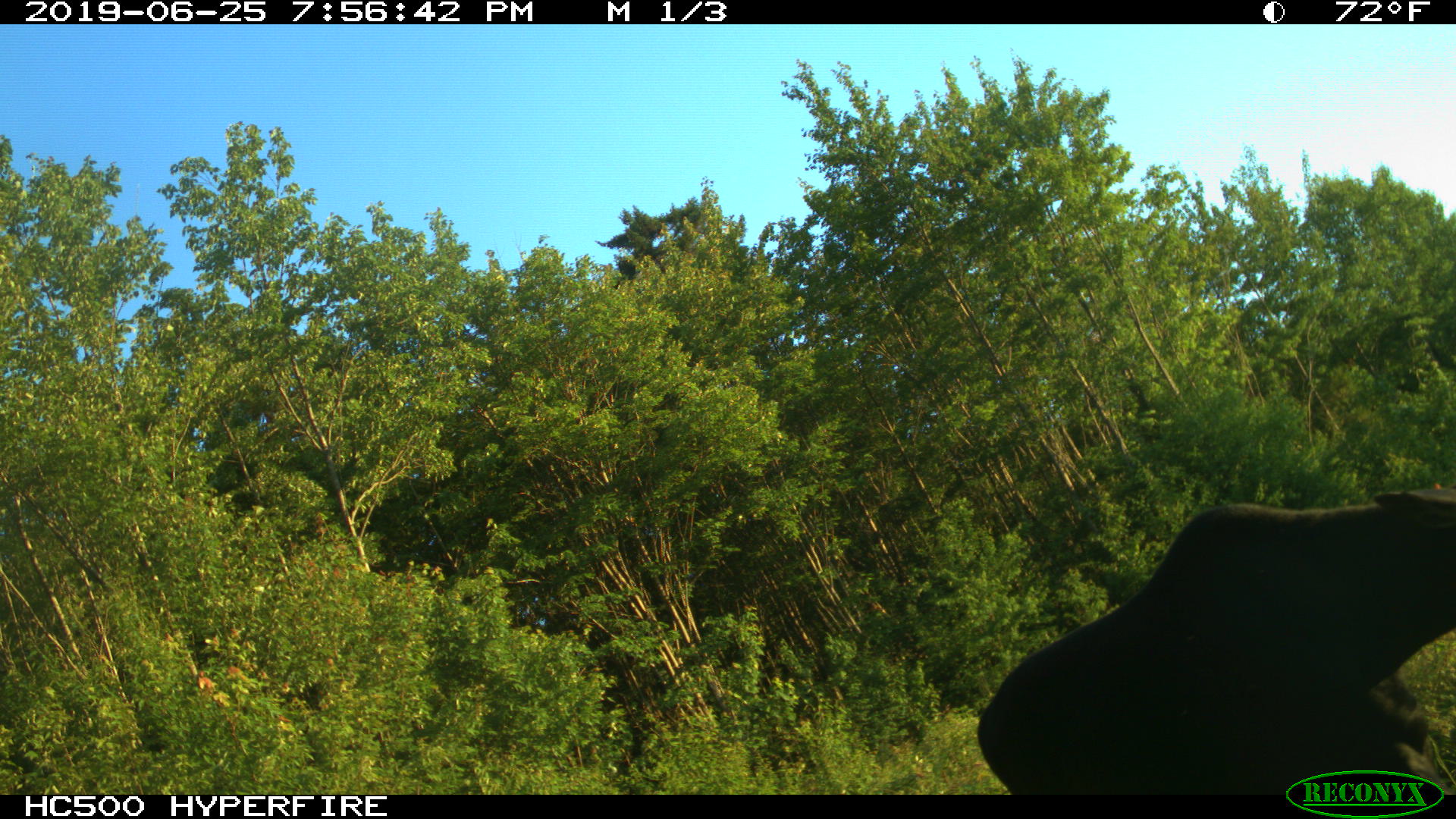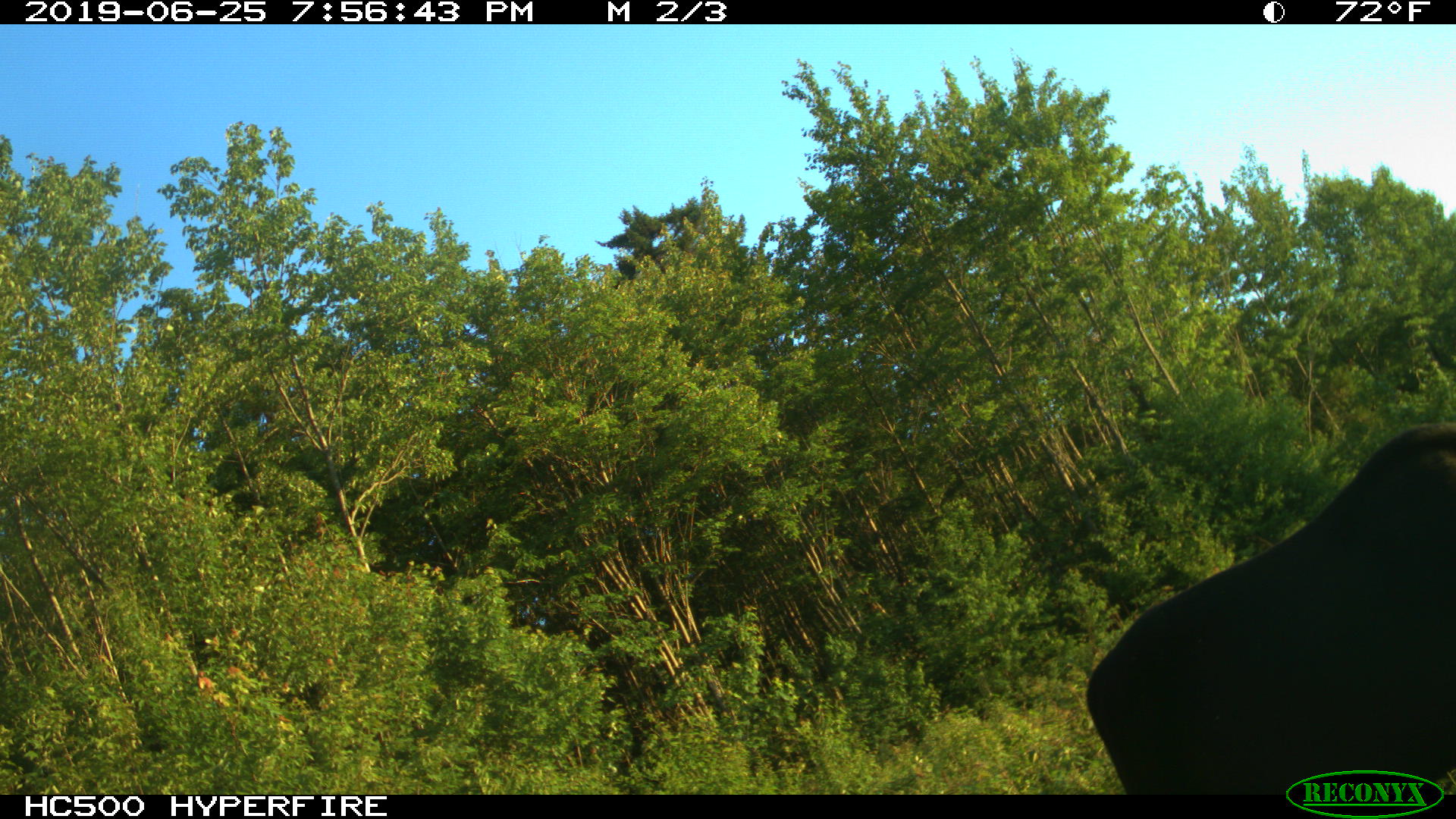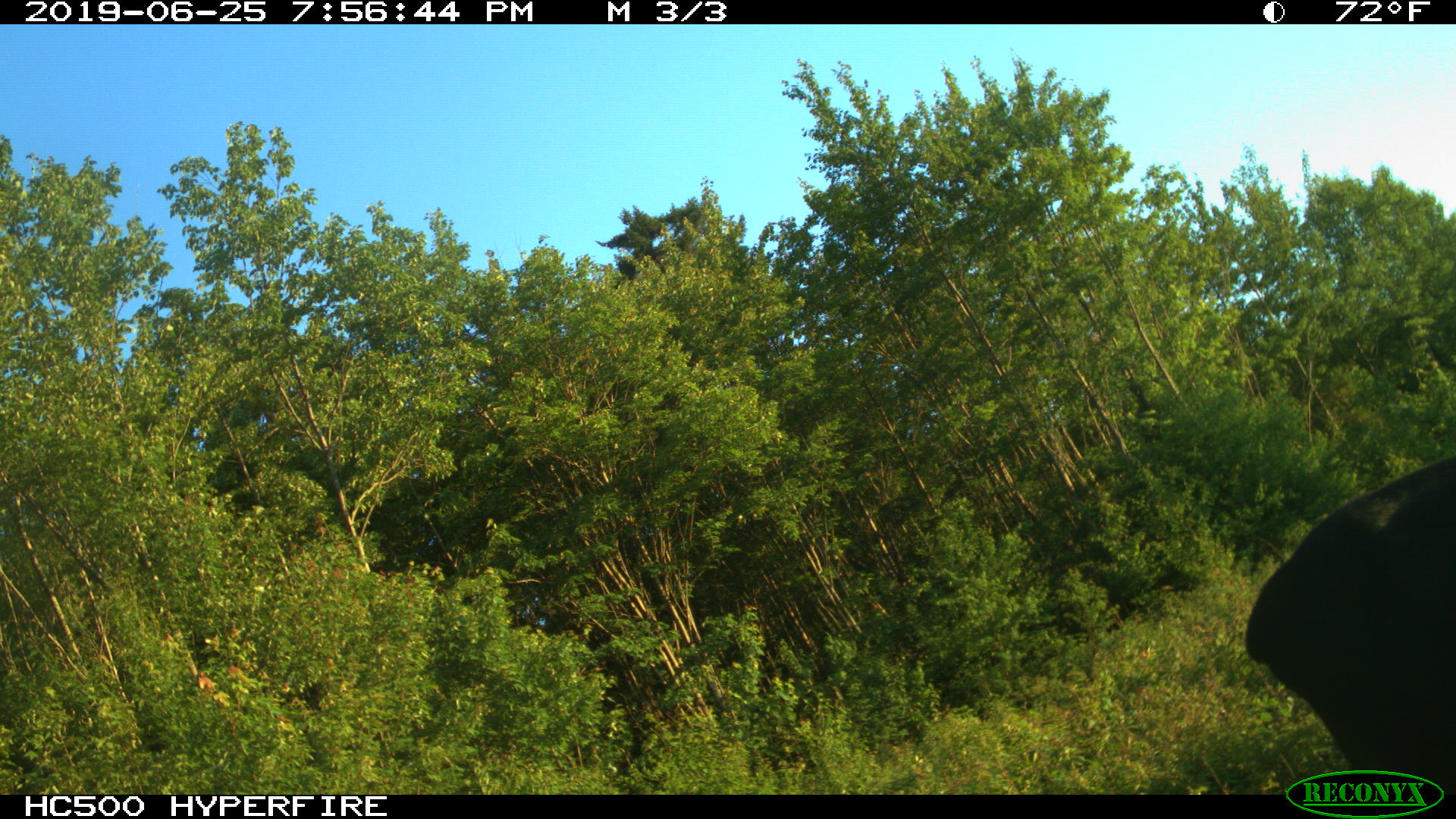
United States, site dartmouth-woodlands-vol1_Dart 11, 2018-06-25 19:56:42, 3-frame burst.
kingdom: Animalia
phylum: Chordata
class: Mammalia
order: Artiodactyla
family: Cervidae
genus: Alces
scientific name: Alces alces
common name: moose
Moose (Alces alces).